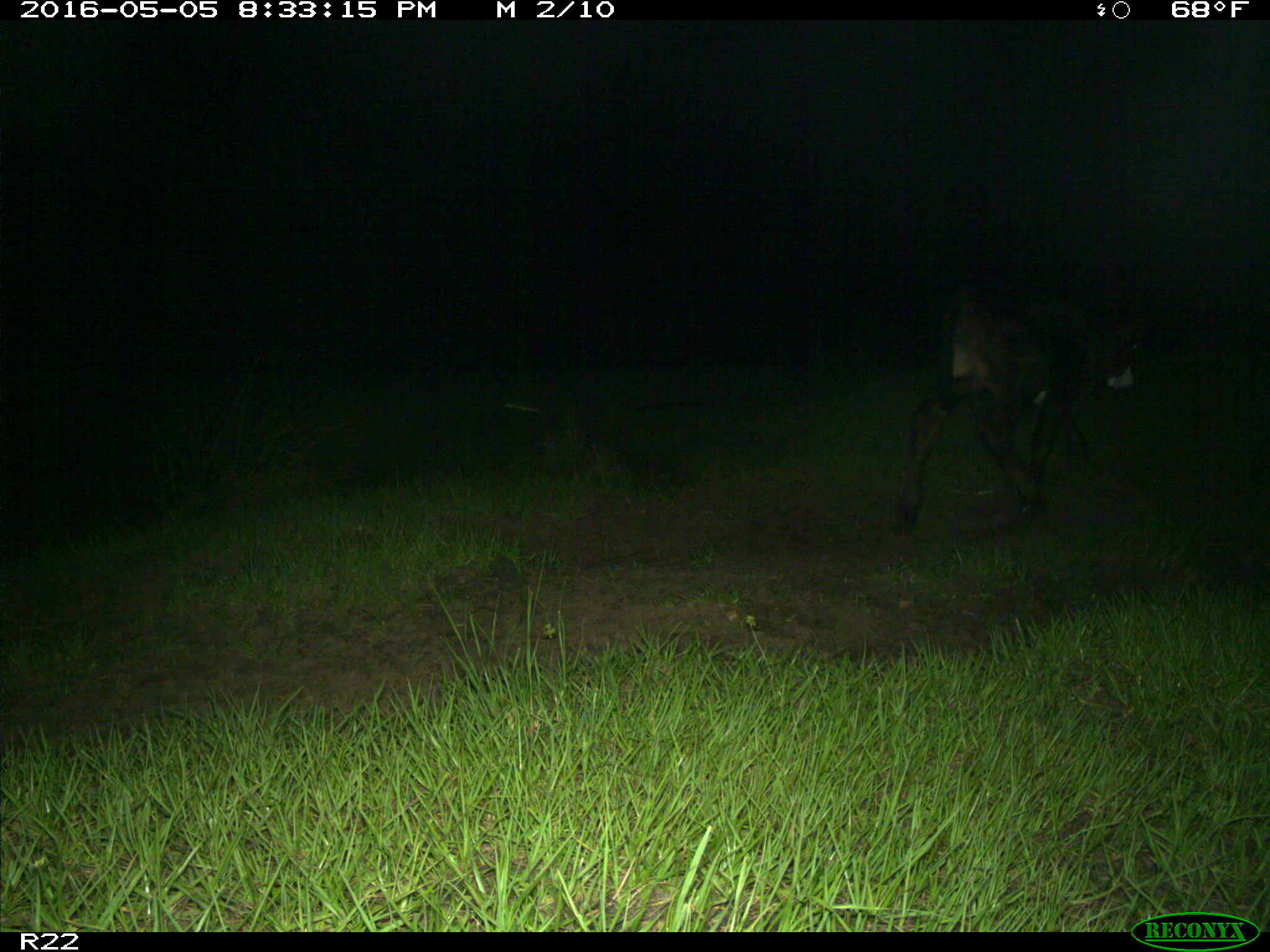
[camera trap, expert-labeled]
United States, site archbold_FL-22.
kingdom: Animalia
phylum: Chordata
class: Mammalia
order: Artiodactyla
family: Bovidae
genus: Bos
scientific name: Bos taurus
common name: domestic cow